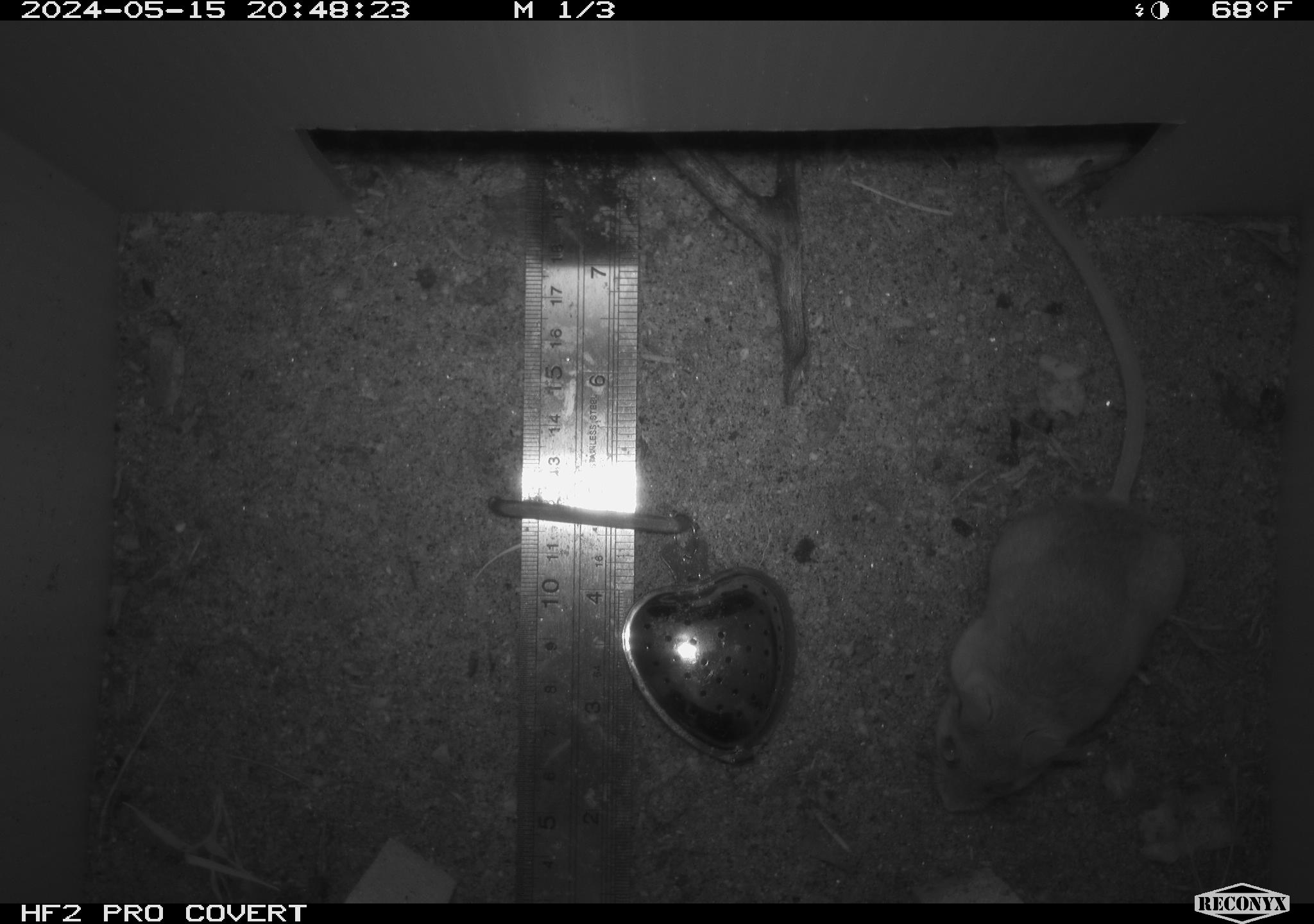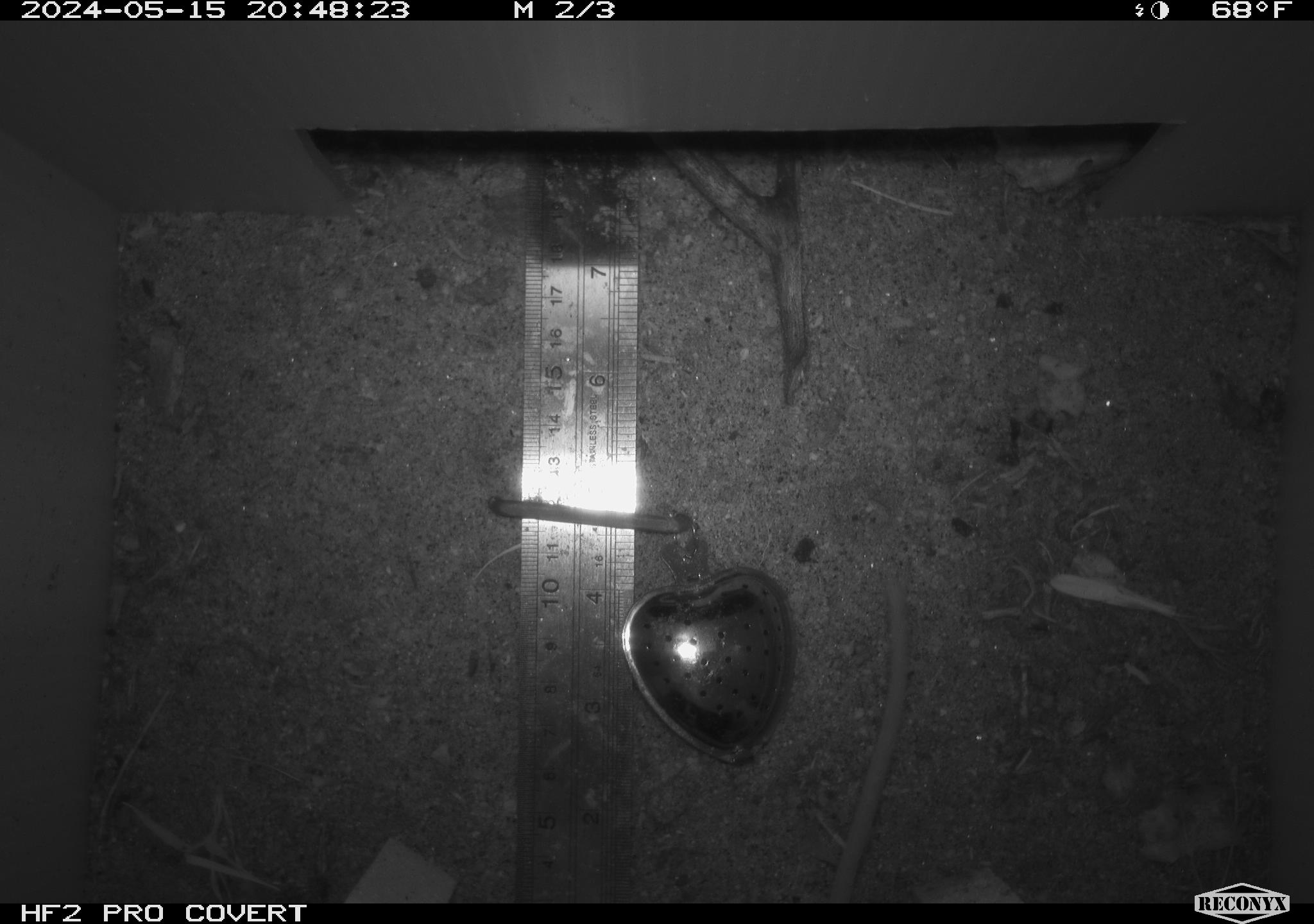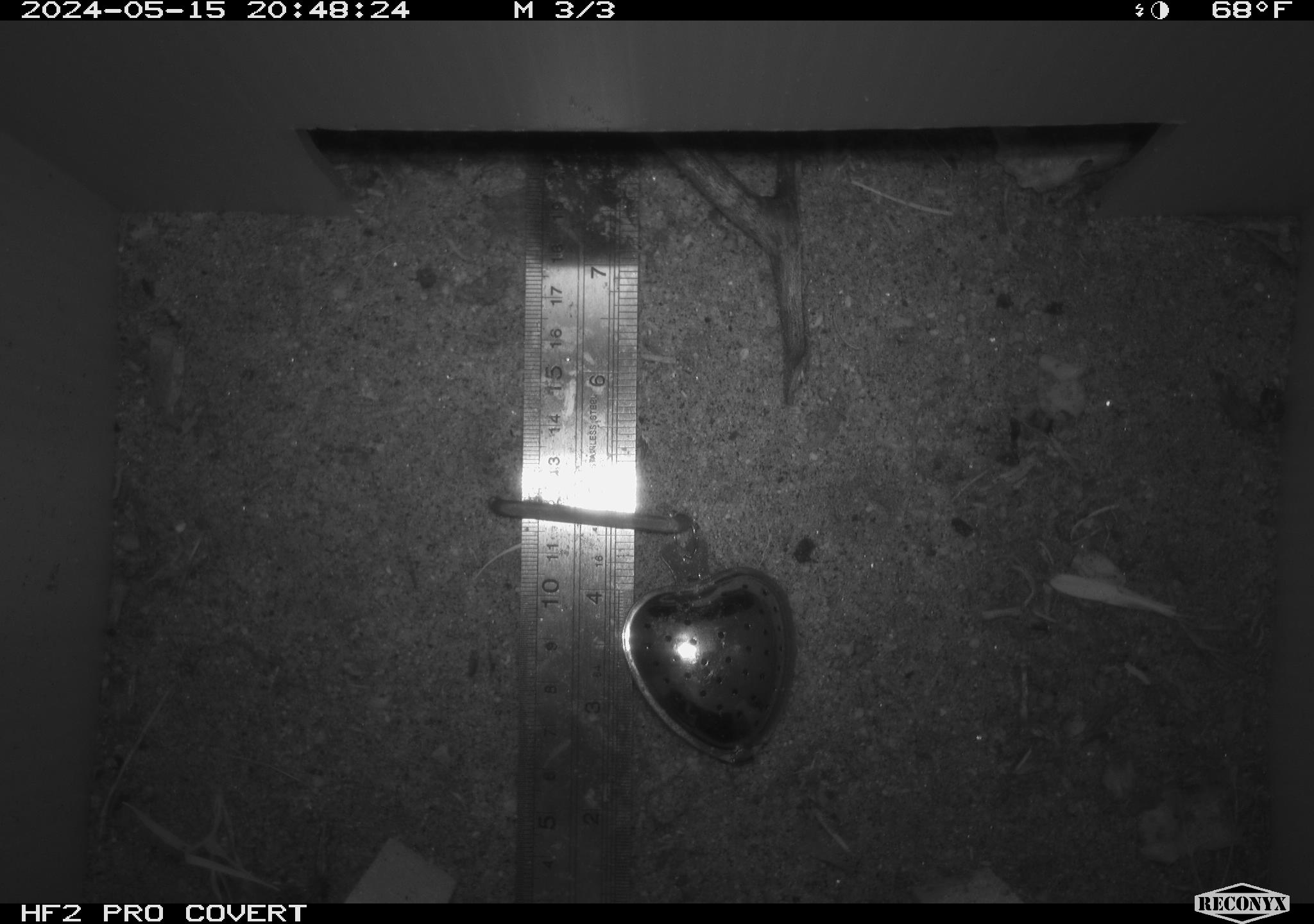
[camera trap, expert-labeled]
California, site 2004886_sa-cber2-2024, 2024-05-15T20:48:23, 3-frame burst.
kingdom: Animalia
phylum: Chordata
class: Mammalia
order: Rodentia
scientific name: Rodentia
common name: mouse species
Mouse species (Rodentia).